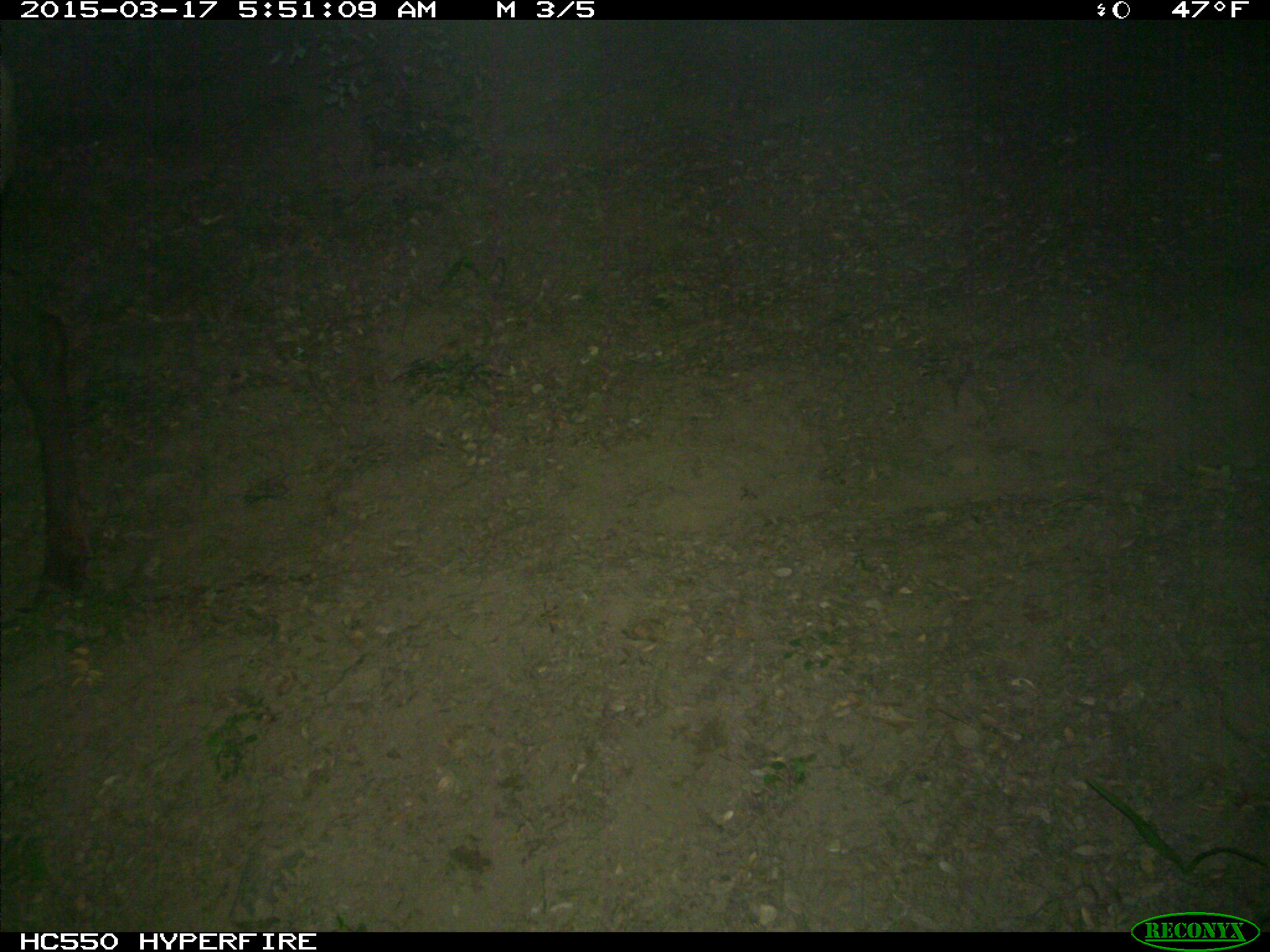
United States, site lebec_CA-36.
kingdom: Animalia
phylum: Chordata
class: Mammalia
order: Artiodactyla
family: Cervidae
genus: Cervus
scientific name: Cervus canadensis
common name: elk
Cervus canadensis (elk).